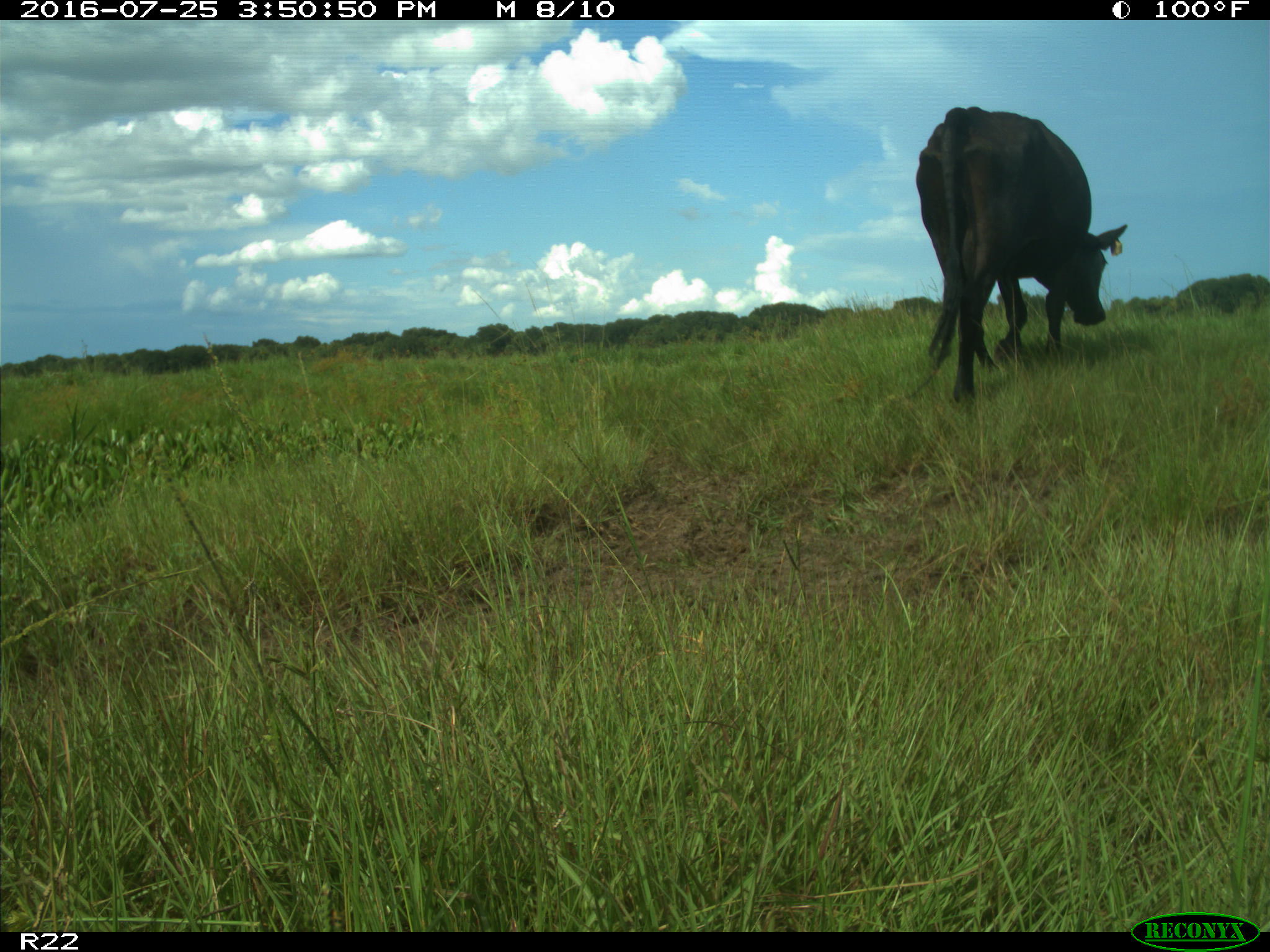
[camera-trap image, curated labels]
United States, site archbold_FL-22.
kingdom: Animalia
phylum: Chordata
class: Mammalia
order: Artiodactyla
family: Bovidae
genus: Bos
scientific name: Bos taurus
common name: domestic cow